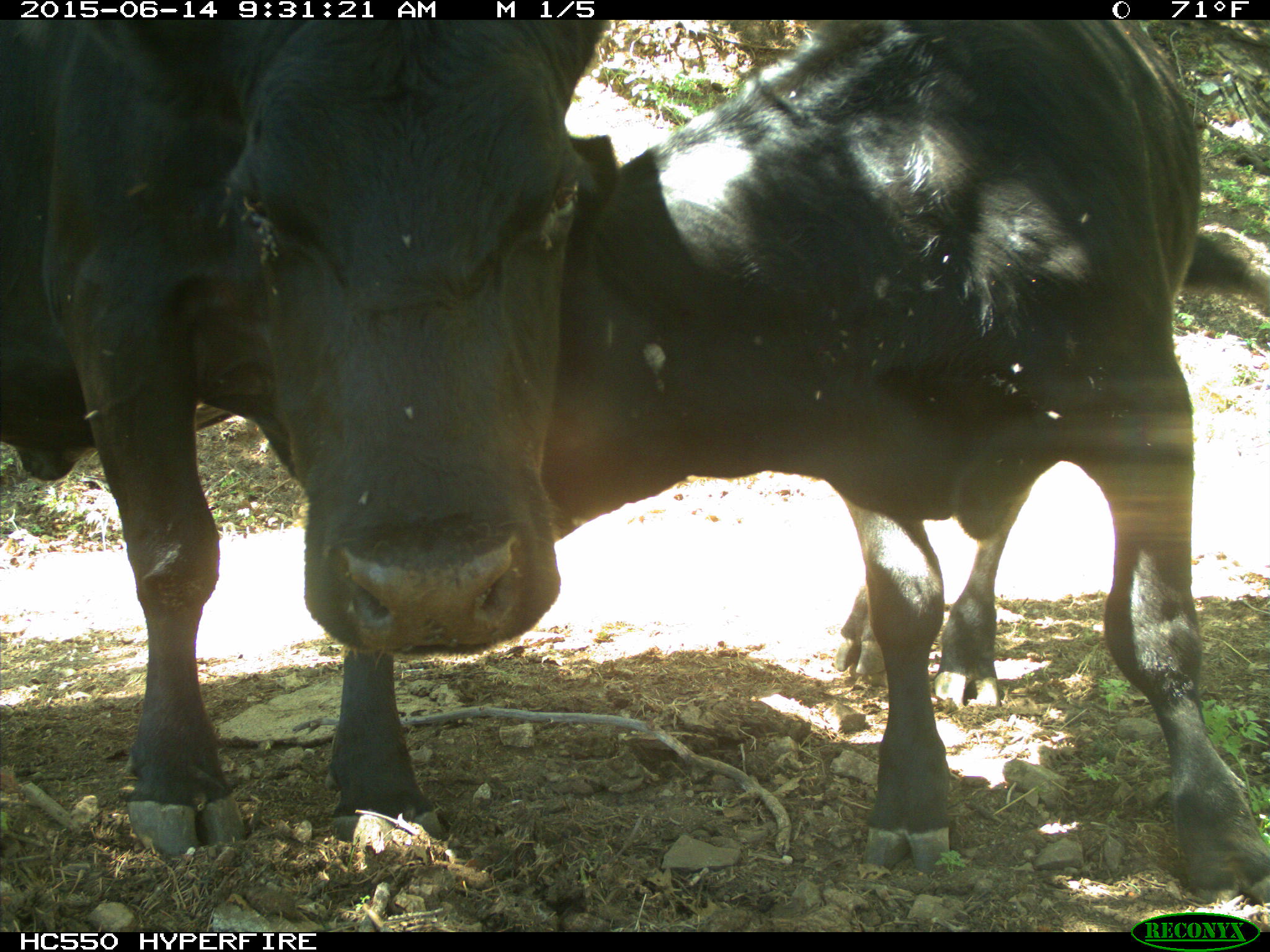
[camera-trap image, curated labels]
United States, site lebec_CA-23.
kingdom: Animalia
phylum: Chordata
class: Mammalia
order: Artiodactyla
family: Bovidae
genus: Bos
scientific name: Bos taurus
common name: domestic cow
Bos taurus (domestic cow).